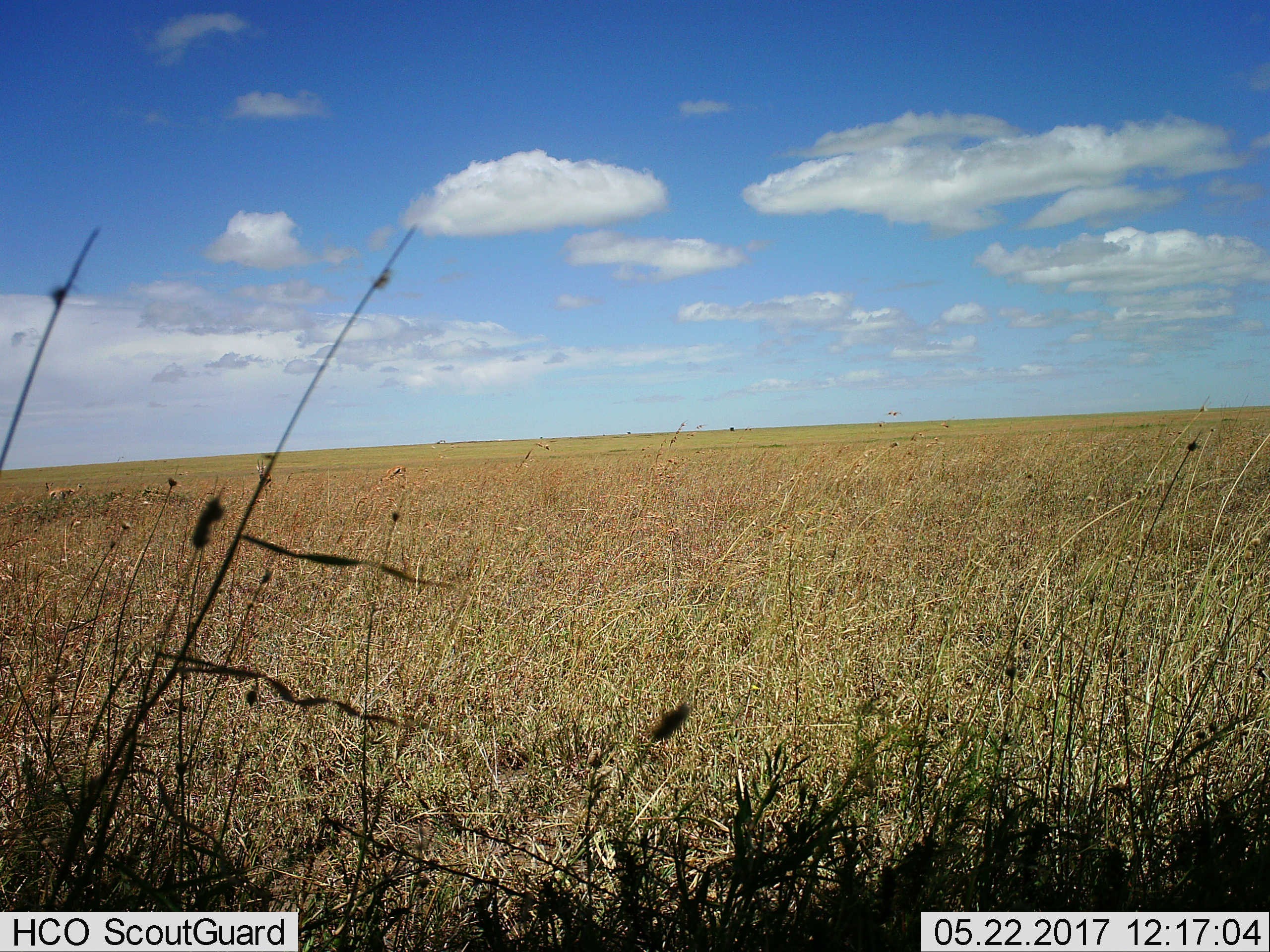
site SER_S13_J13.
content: unidentified animal